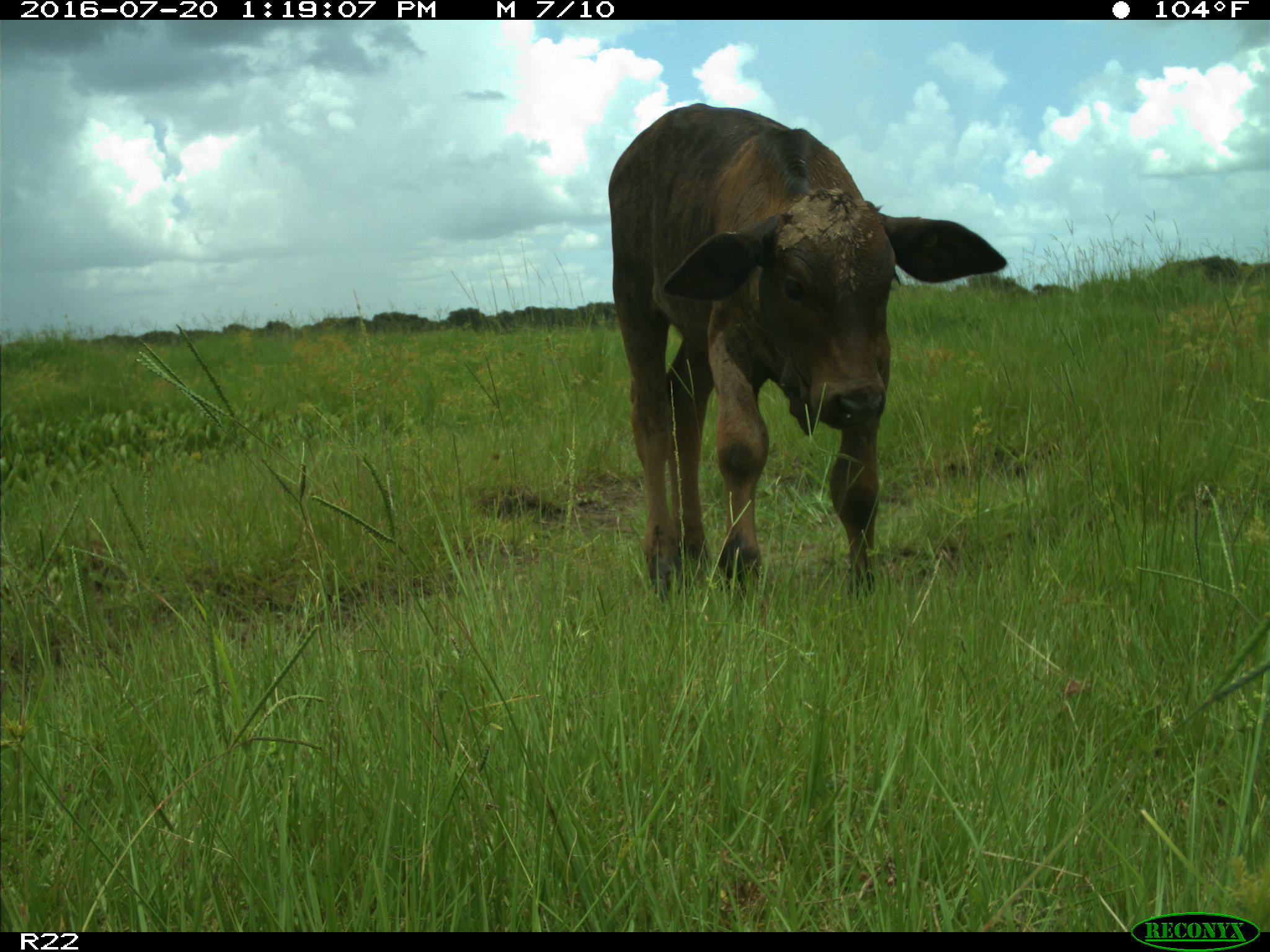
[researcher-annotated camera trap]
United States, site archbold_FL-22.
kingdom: Animalia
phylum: Chordata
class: Mammalia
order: Artiodactyla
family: Bovidae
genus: Bos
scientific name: Bos taurus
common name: domestic cow